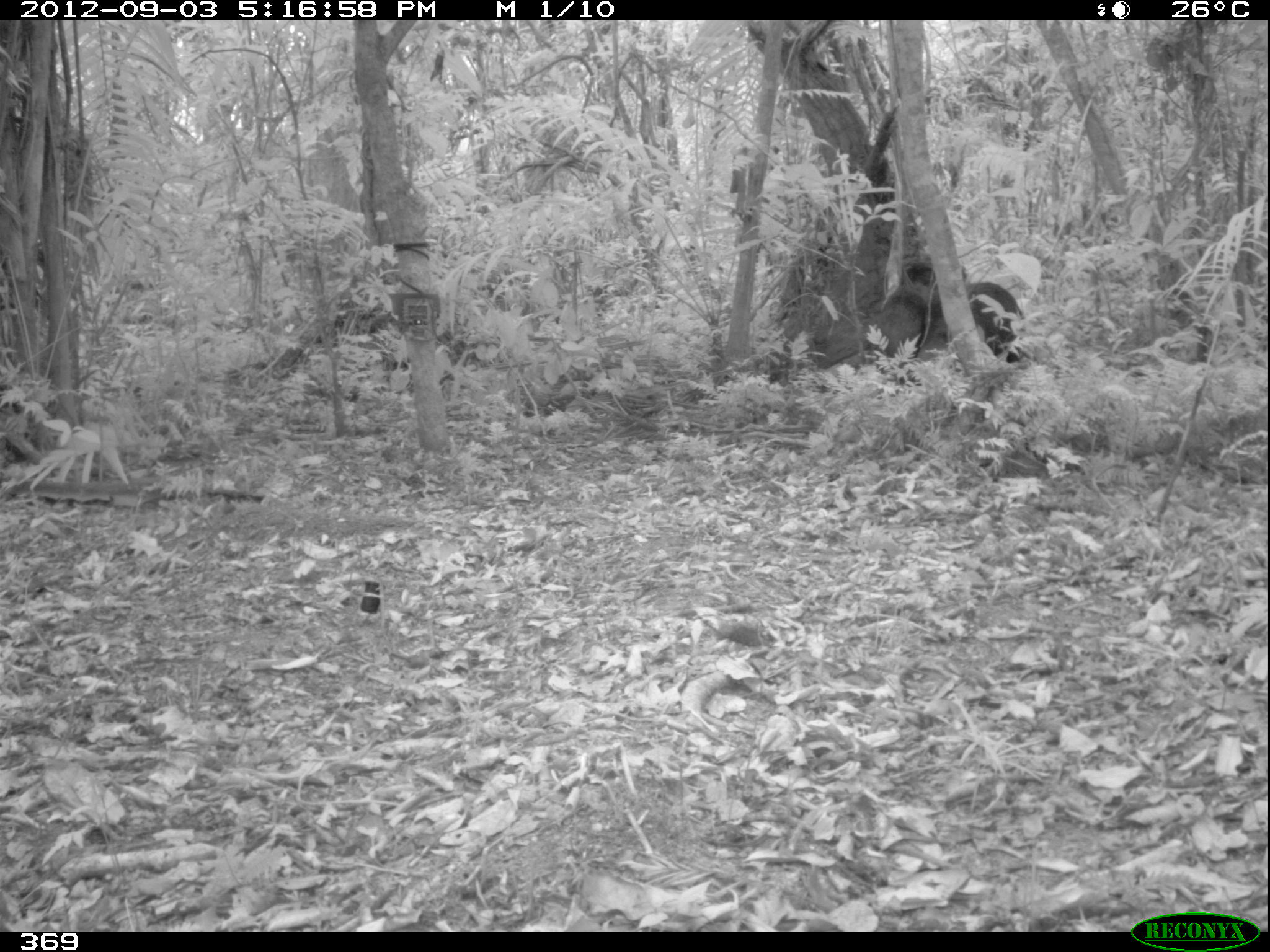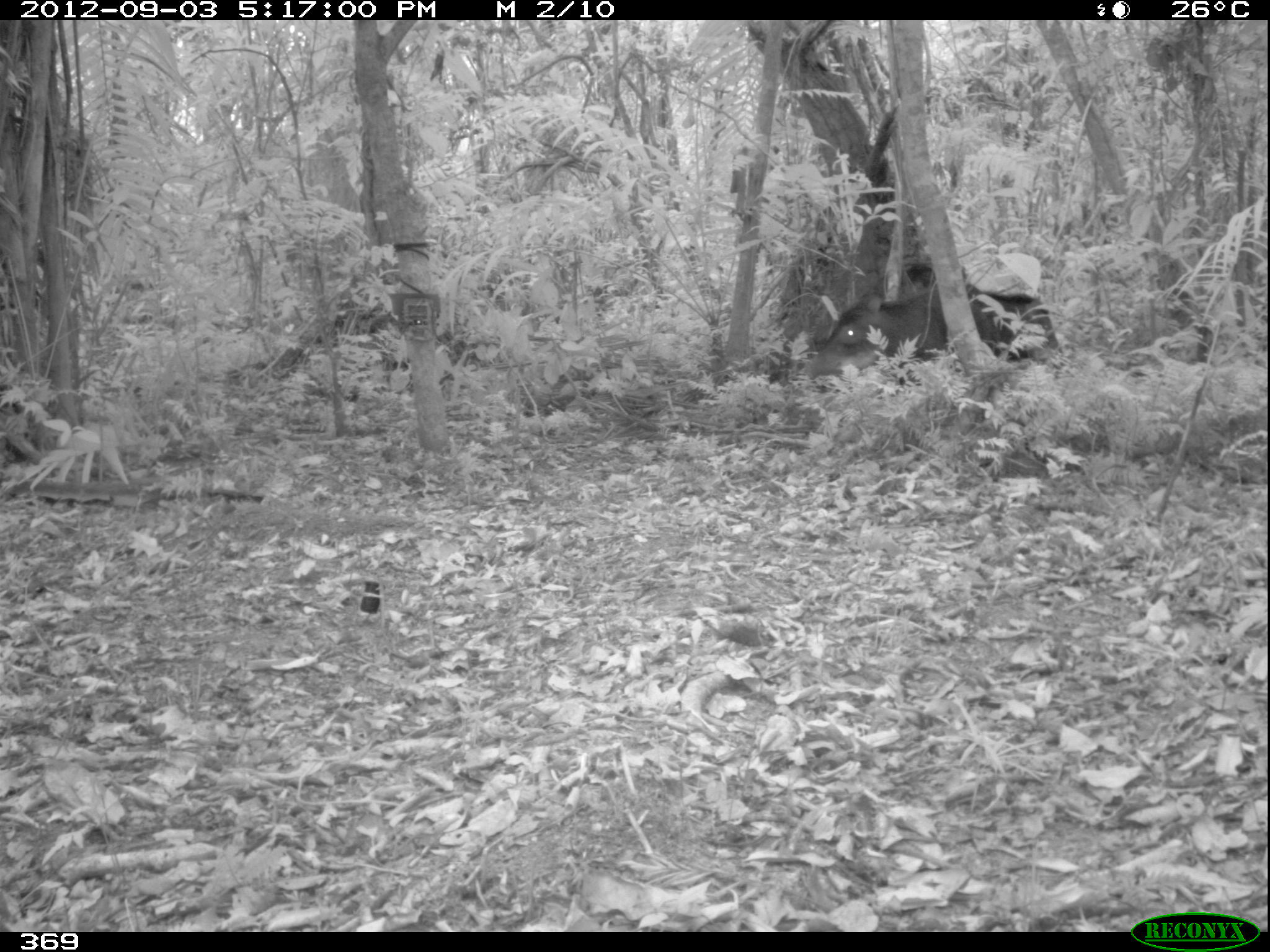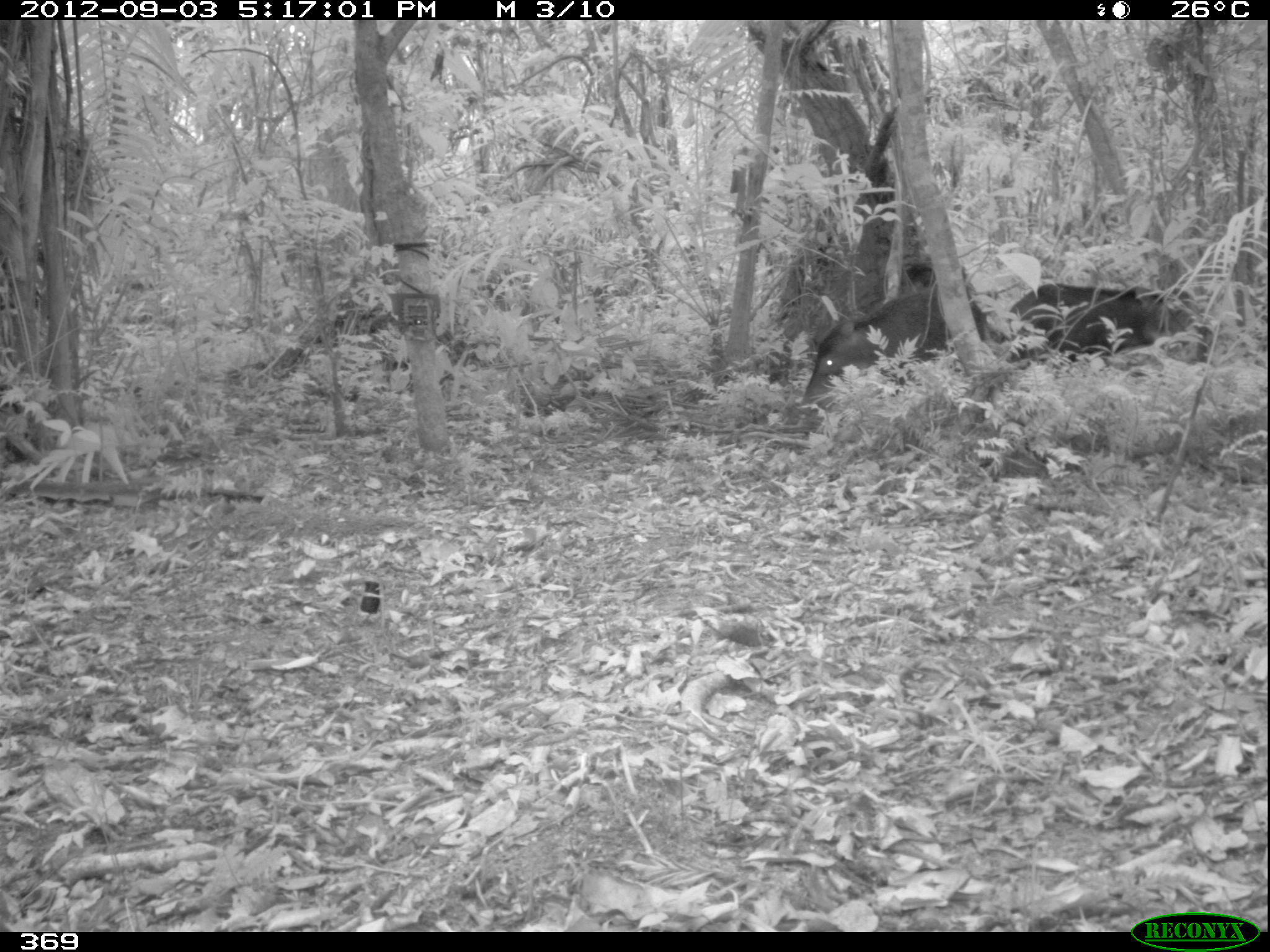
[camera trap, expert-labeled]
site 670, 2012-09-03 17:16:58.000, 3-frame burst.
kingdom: Animalia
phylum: Chordata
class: Mammalia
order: Artiodactyla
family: Tayassuidae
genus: Tayassu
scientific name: Tayassu pecari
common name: white-lipped peccary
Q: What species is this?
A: Tayassu pecari (white-lipped peccary).